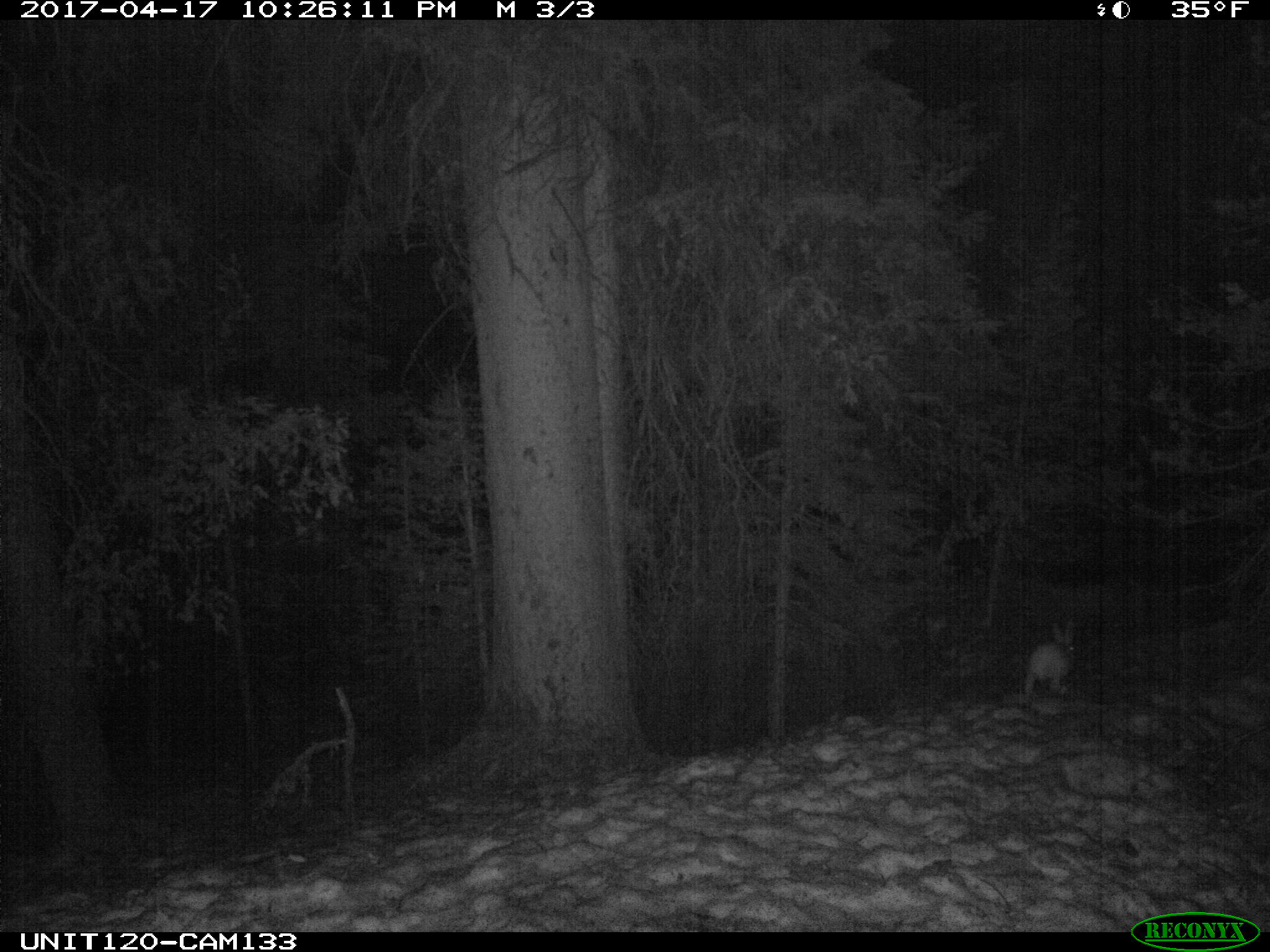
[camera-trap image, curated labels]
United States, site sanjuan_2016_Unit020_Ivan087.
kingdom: Animalia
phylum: Chordata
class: Mammalia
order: Lagomorpha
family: Leporidae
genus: Lepus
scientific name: Lepus americanus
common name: snowshoe hare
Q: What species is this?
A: Lepus americanus (snowshoe hare).